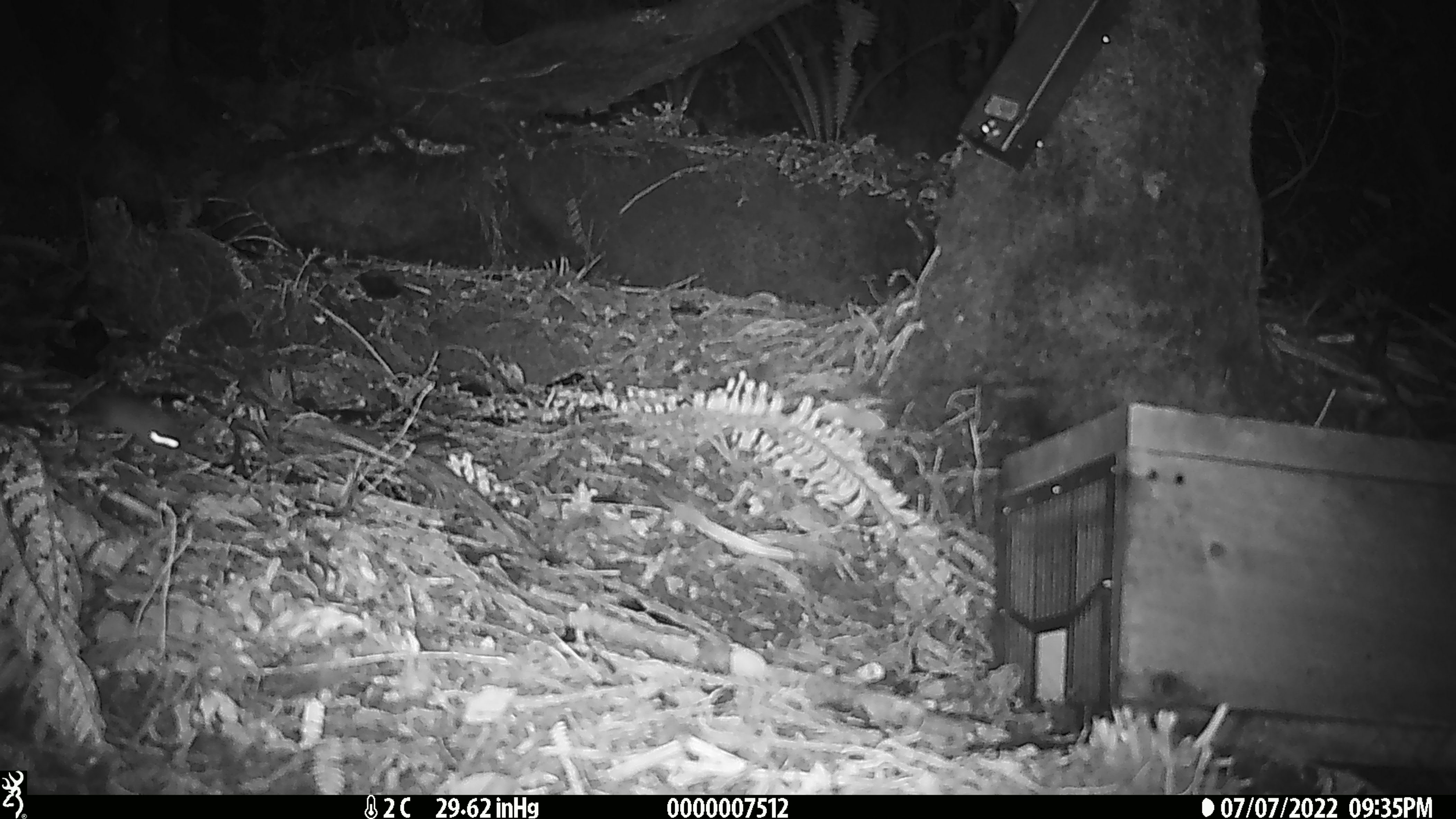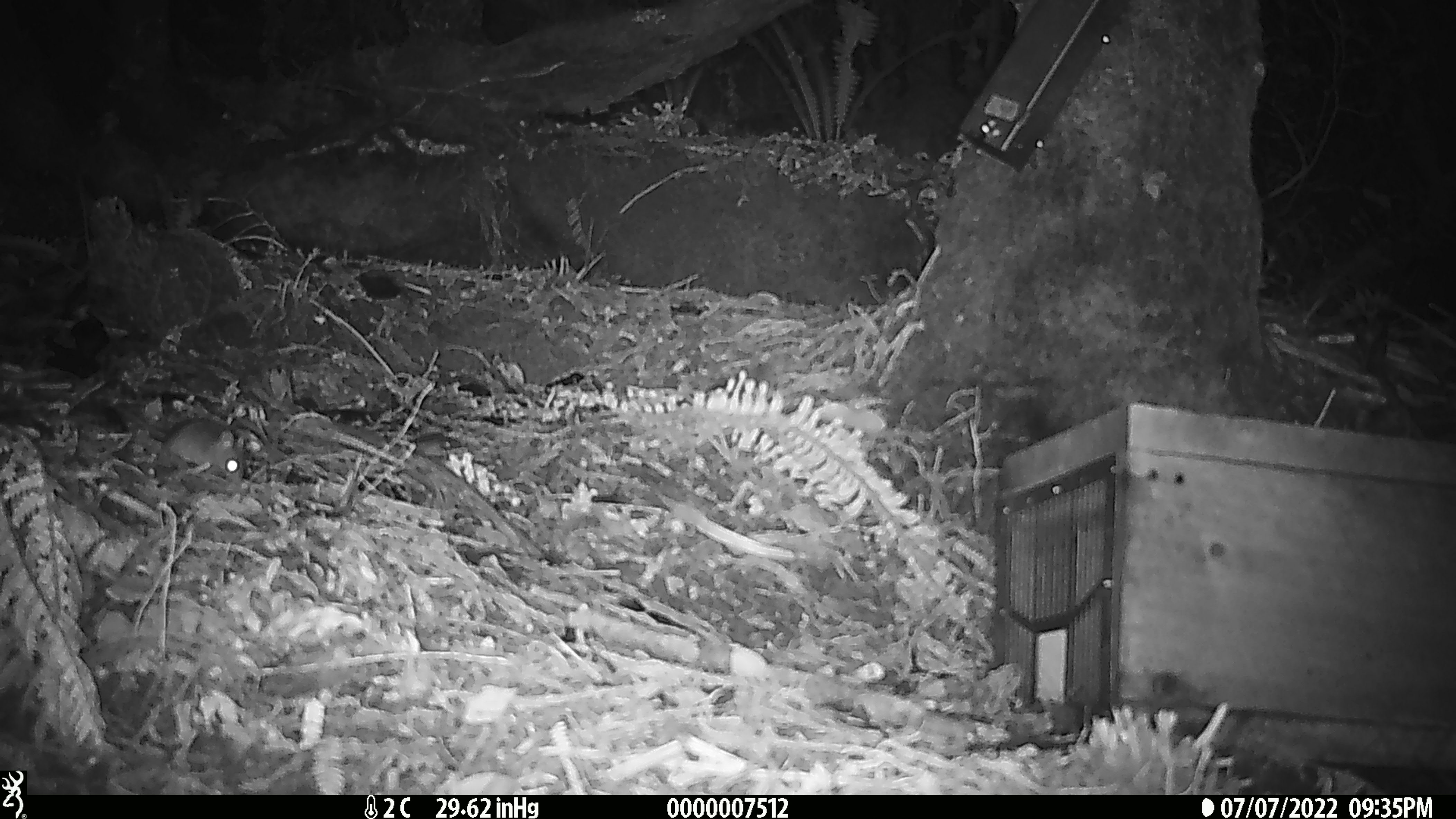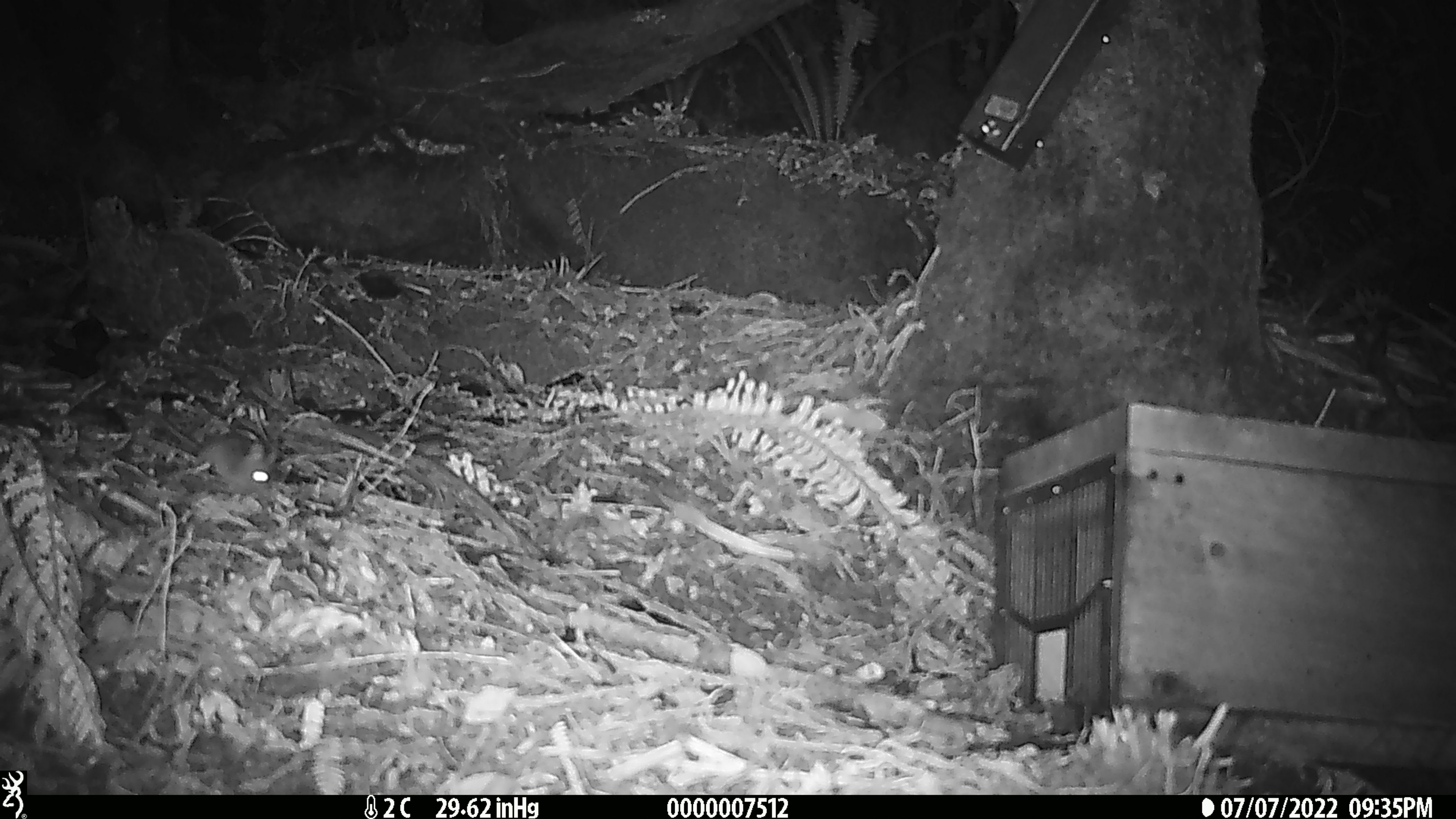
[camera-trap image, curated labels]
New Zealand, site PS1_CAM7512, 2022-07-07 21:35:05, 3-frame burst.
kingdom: Animalia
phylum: Chordata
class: Mammalia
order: Rodentia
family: Muridae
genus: Mus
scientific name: Mus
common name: mouse